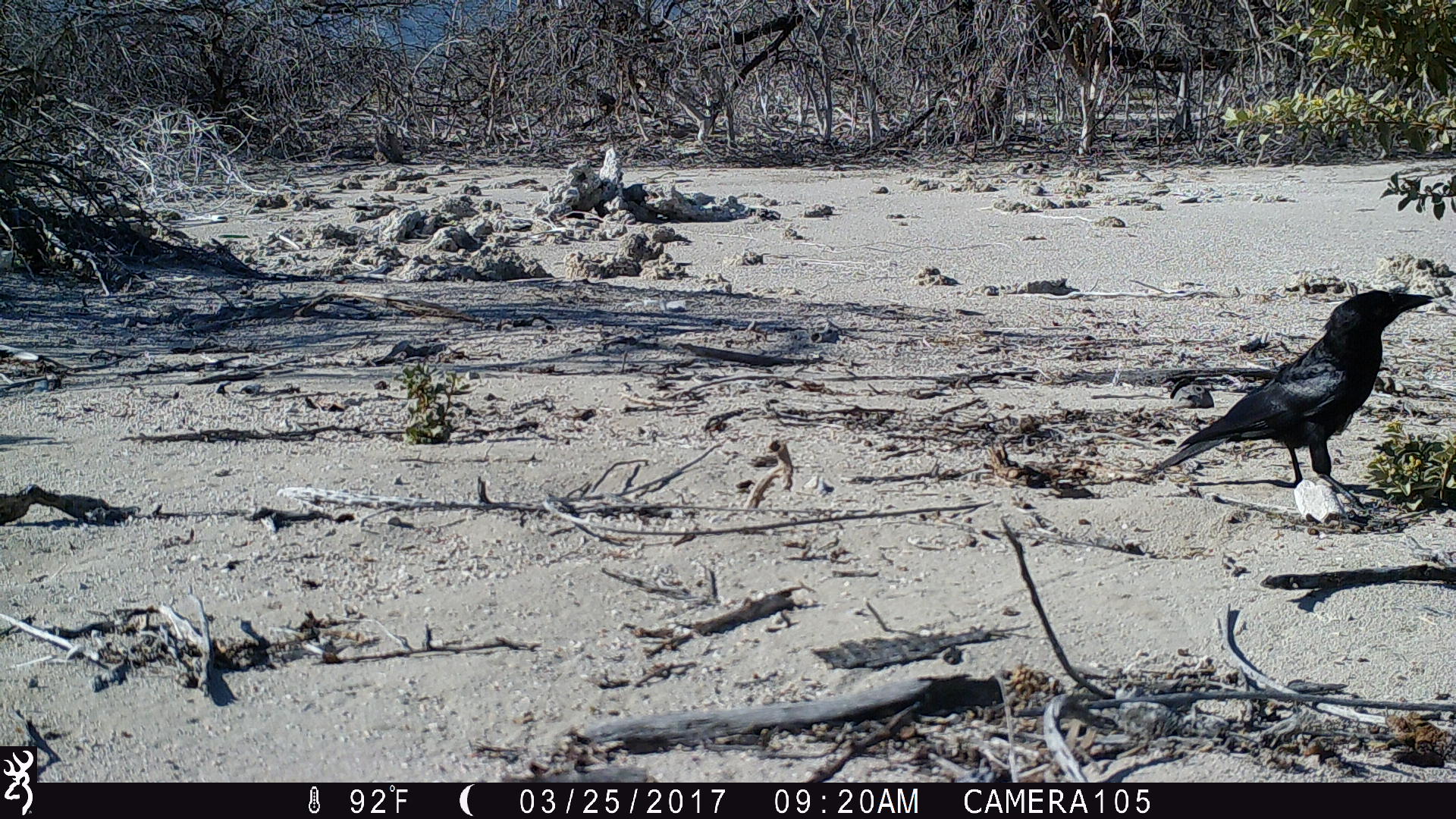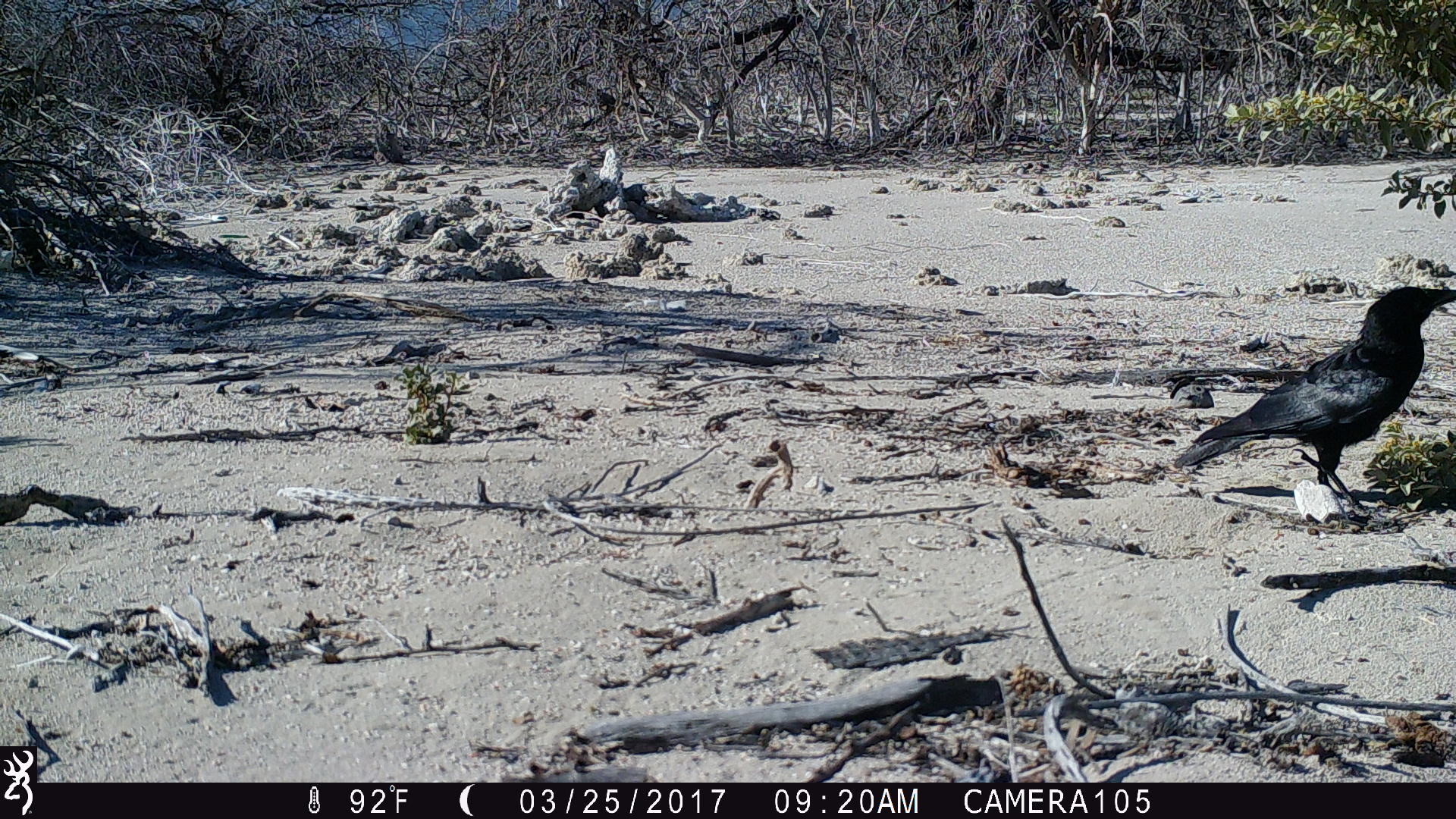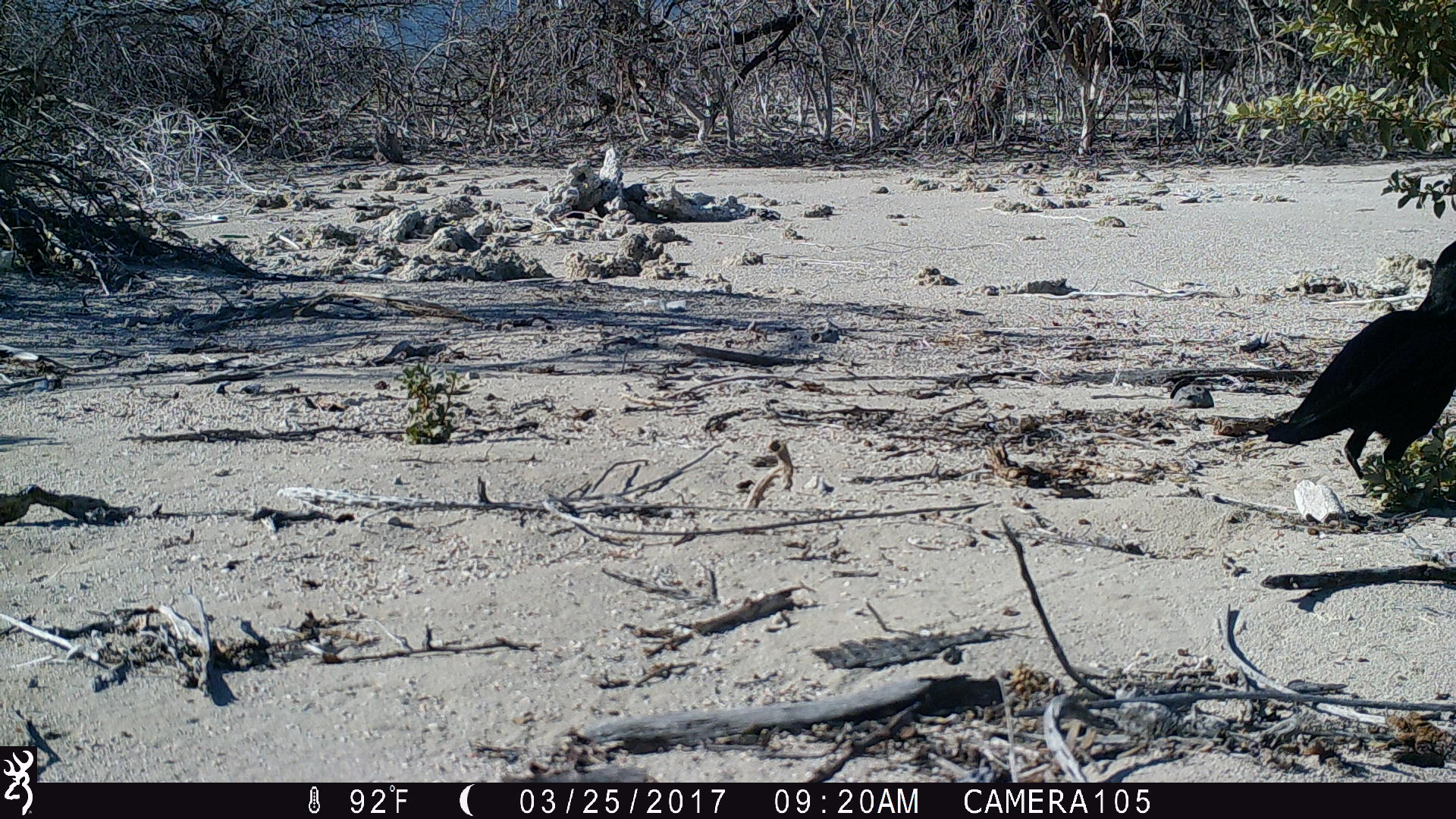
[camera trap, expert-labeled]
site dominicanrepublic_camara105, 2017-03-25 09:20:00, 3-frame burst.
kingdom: Animalia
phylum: Chordata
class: Aves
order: Passeriformes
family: Corvidae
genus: Corvus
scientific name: Corvus corax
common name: raven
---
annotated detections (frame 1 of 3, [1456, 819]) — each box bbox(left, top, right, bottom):
raven: bbox(1151, 285, 1438, 497)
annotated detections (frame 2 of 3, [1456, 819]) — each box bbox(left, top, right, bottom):
raven: bbox(1174, 278, 1456, 529)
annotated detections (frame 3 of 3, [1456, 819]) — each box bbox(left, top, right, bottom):
raven: bbox(1272, 234, 1456, 491)